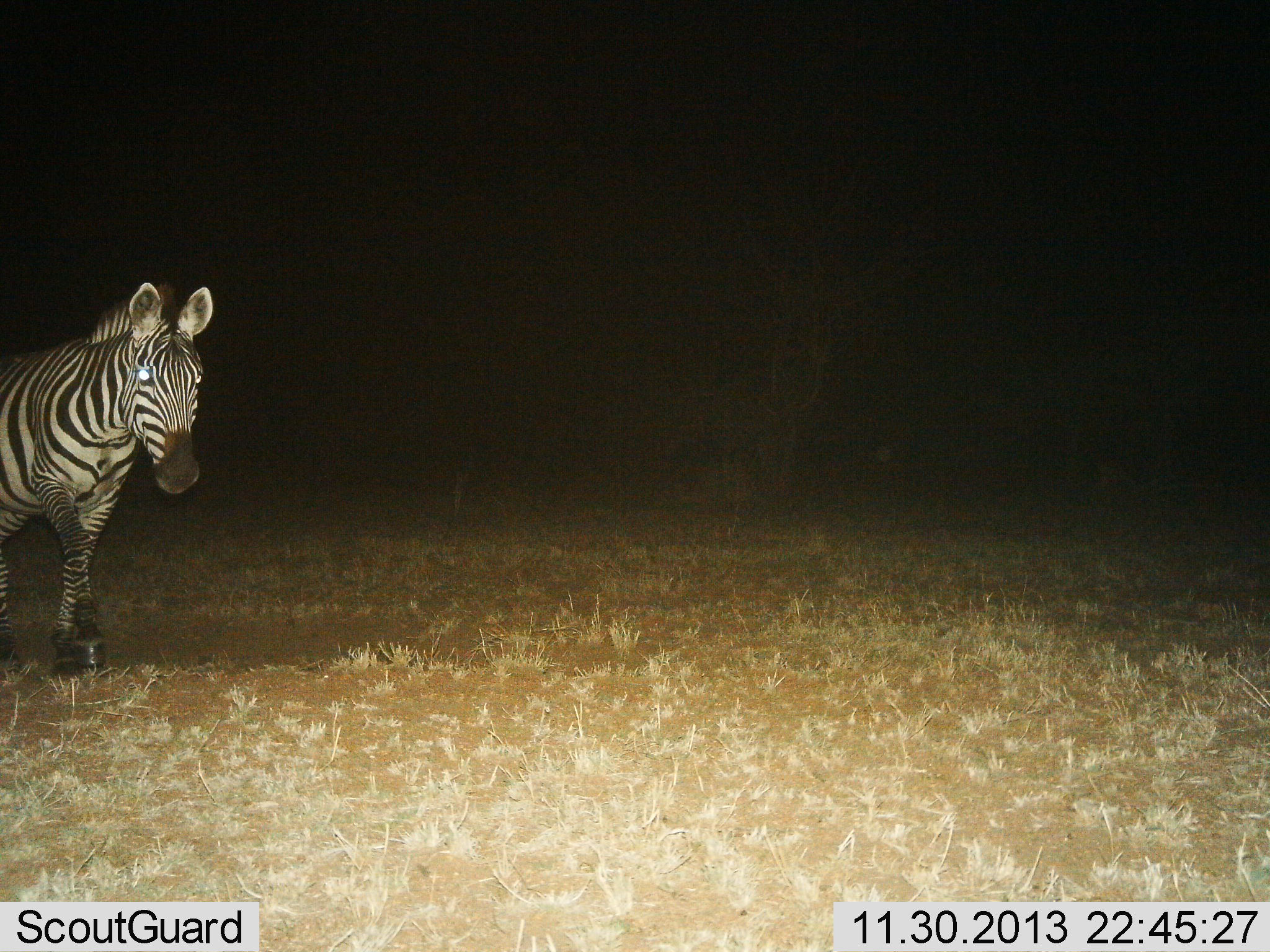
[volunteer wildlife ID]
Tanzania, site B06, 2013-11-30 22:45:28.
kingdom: Animalia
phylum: Chordata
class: Mammalia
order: Perissodactyla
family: Equidae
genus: Equus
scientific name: Equus quagga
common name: plains zebra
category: zebra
Zebra (plains zebra) (Equus quagga), count 1. Behavior (volunteer vote fractions): standing 40%, resting 0%, moving 60%, interacting 0%. Young present (vote fraction): 0%. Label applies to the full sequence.